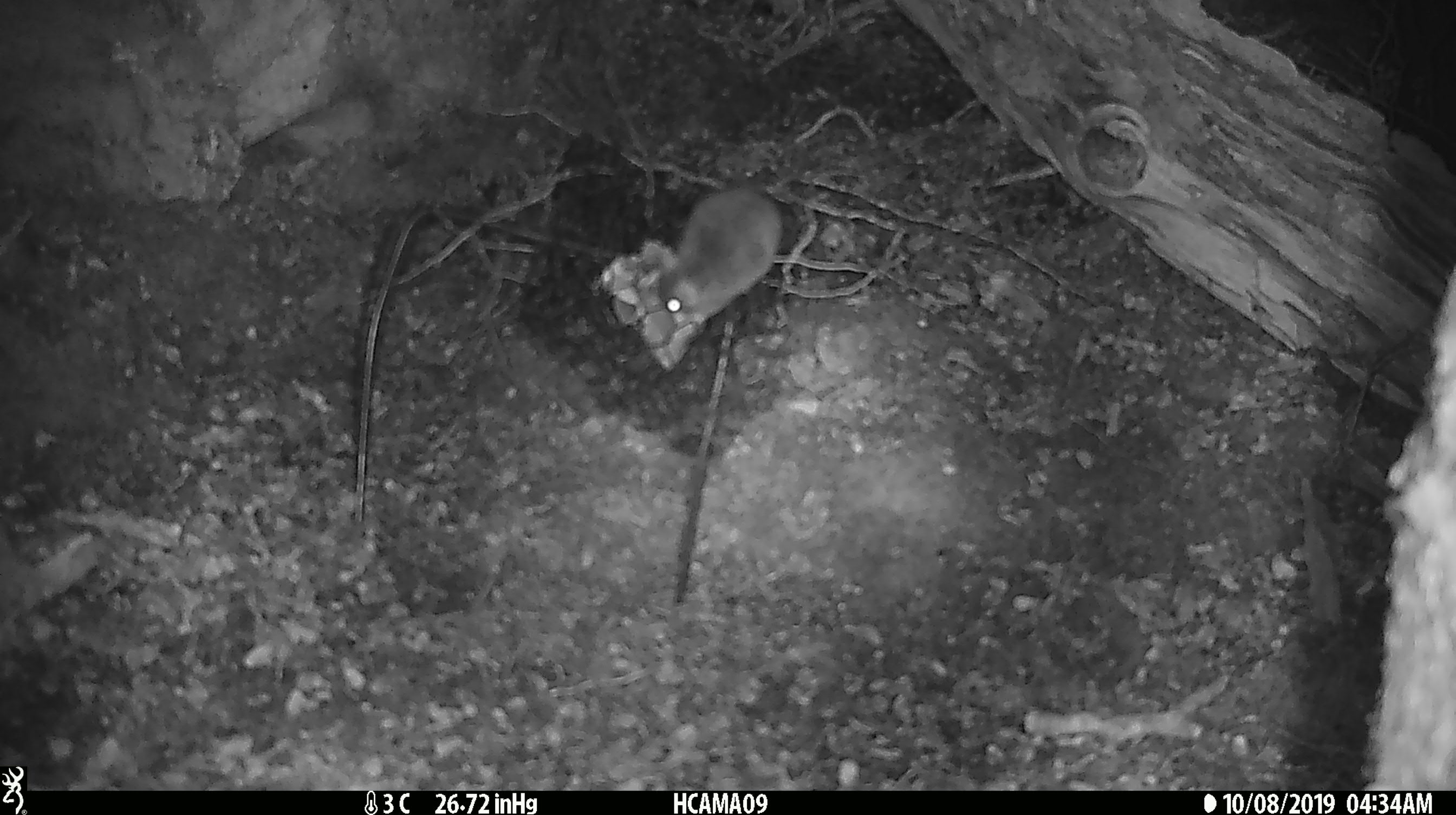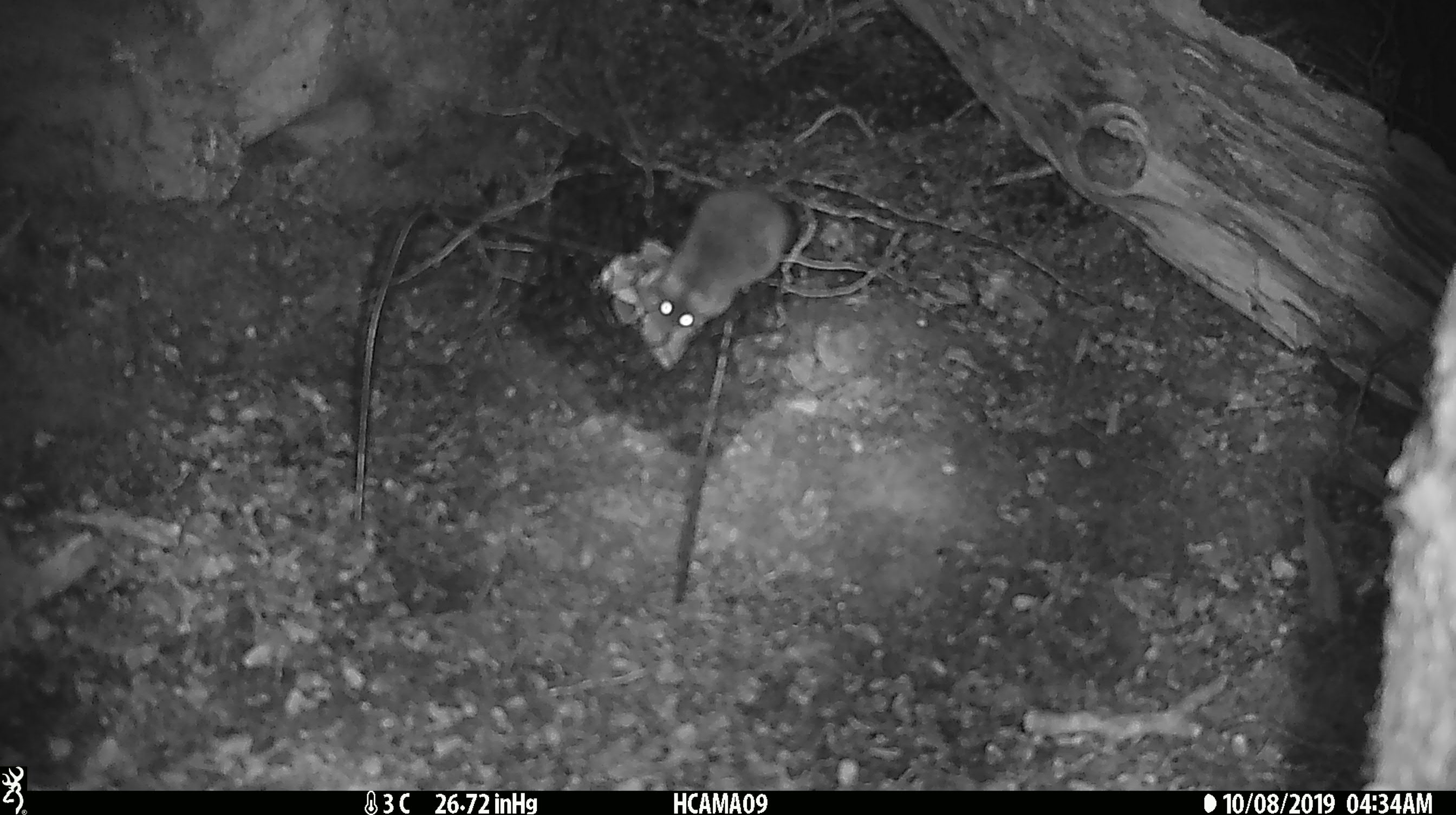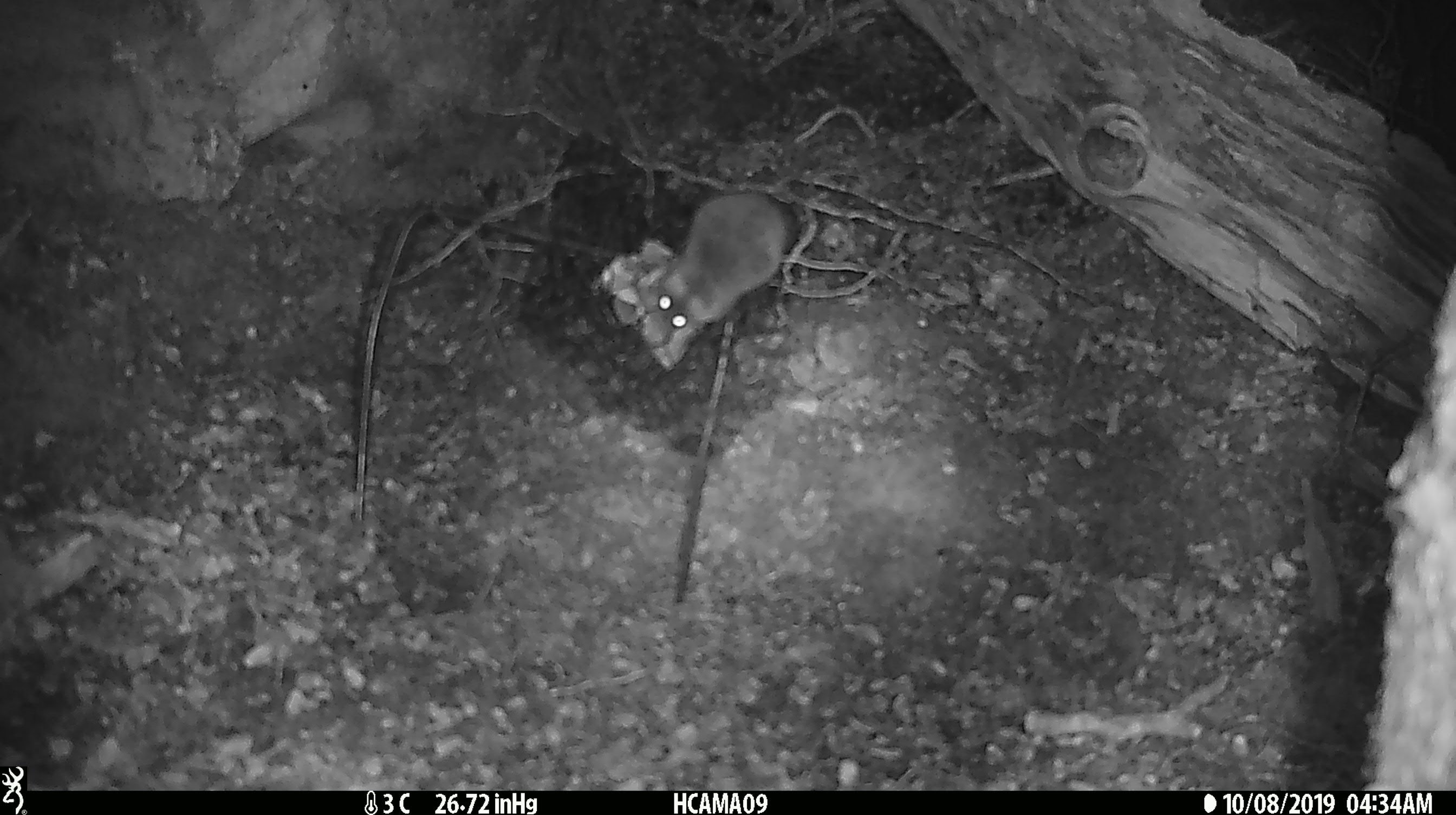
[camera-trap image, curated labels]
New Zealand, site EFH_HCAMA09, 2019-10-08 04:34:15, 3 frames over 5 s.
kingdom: Animalia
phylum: Chordata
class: Mammalia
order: Rodentia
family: Muridae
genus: Mus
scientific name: Mus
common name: mouse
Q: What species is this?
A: Mouse (Mus).